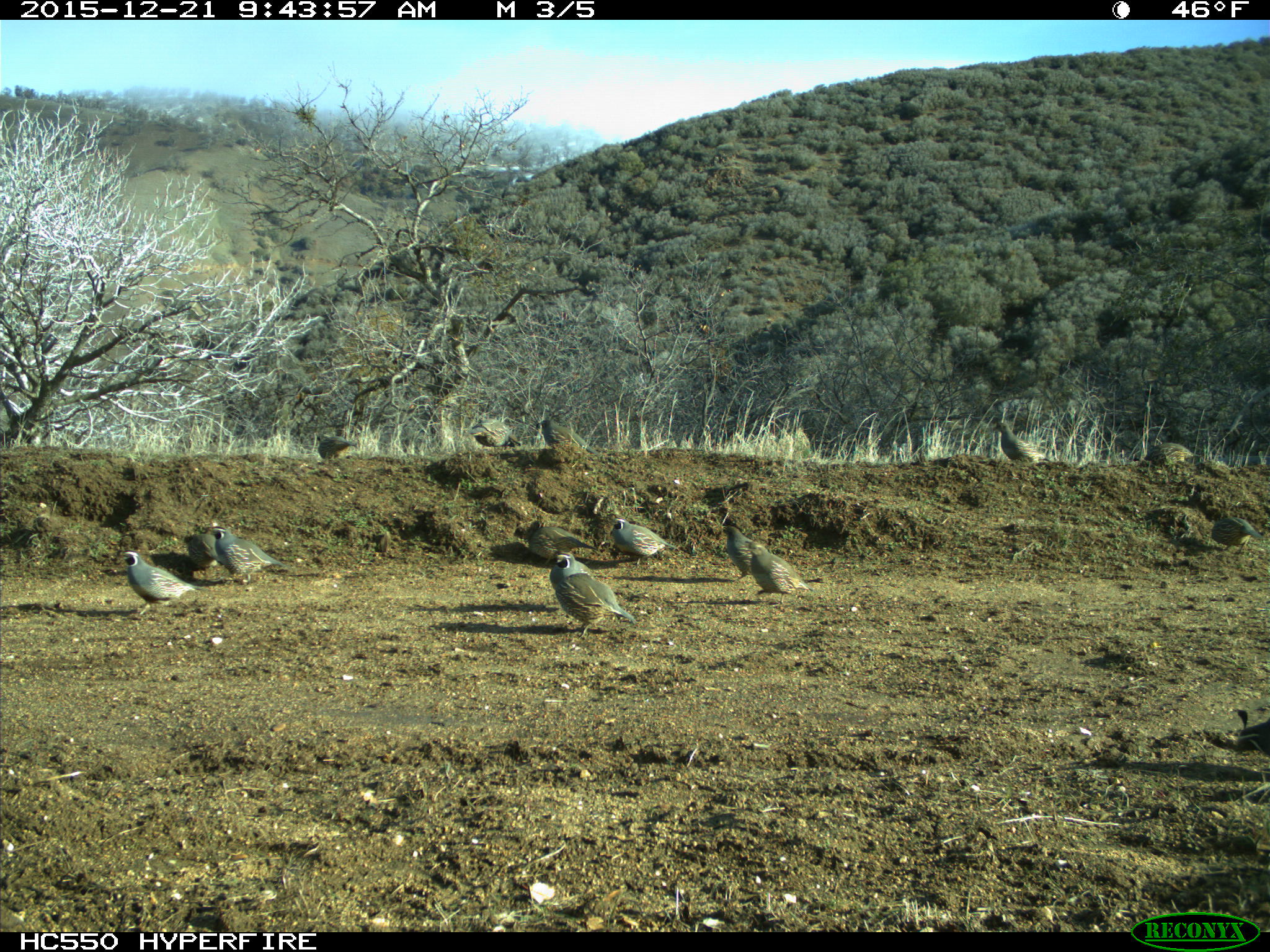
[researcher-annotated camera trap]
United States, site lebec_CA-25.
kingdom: Animalia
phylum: Chordata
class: Aves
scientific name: Aves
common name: birds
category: unidentified bird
Unidentified bird (birds) (Aves).